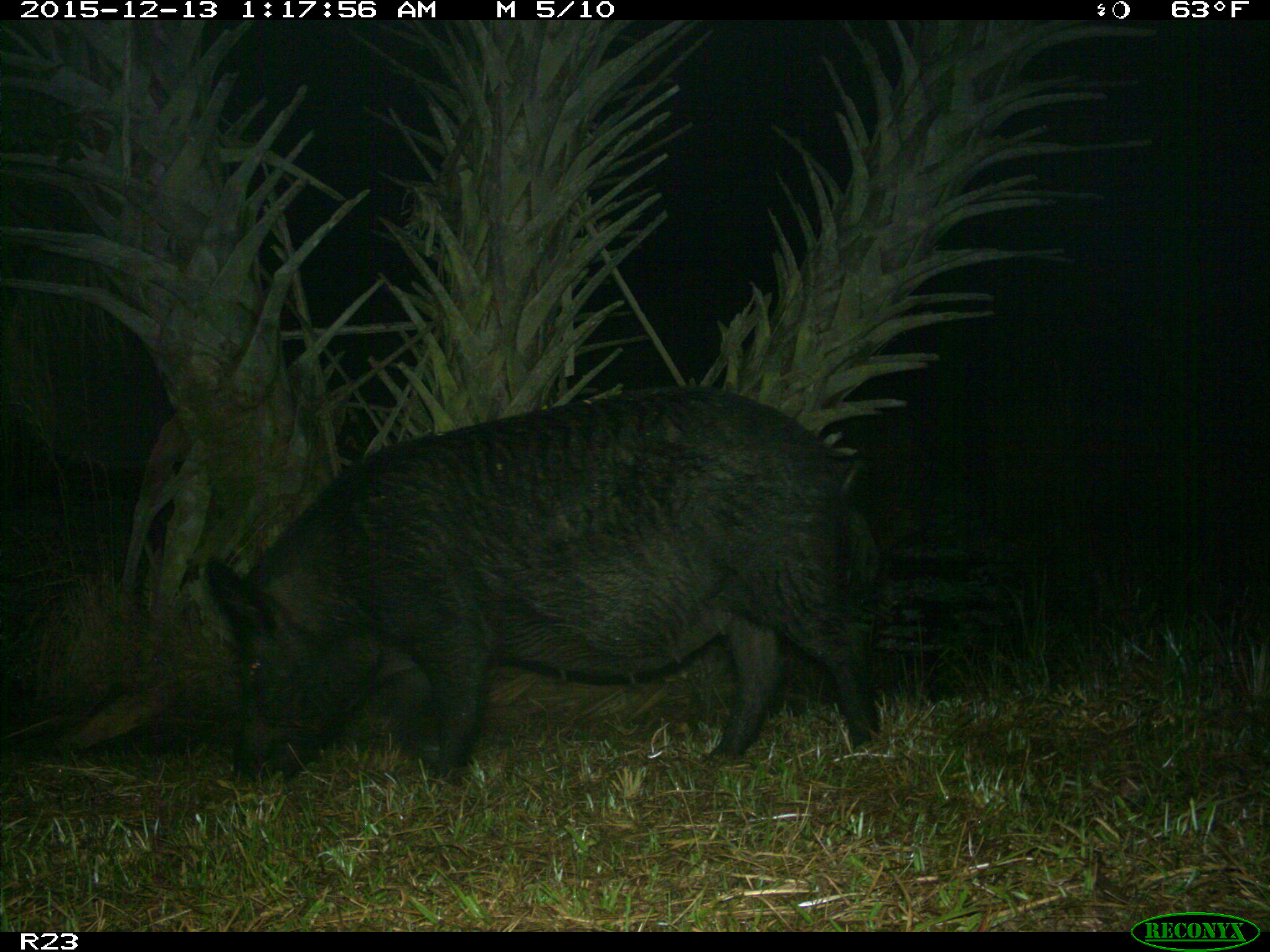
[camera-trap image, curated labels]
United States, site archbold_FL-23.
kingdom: Animalia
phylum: Chordata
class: Mammalia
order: Artiodactyla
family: Suidae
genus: Sus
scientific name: Sus scrofa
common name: wild boar